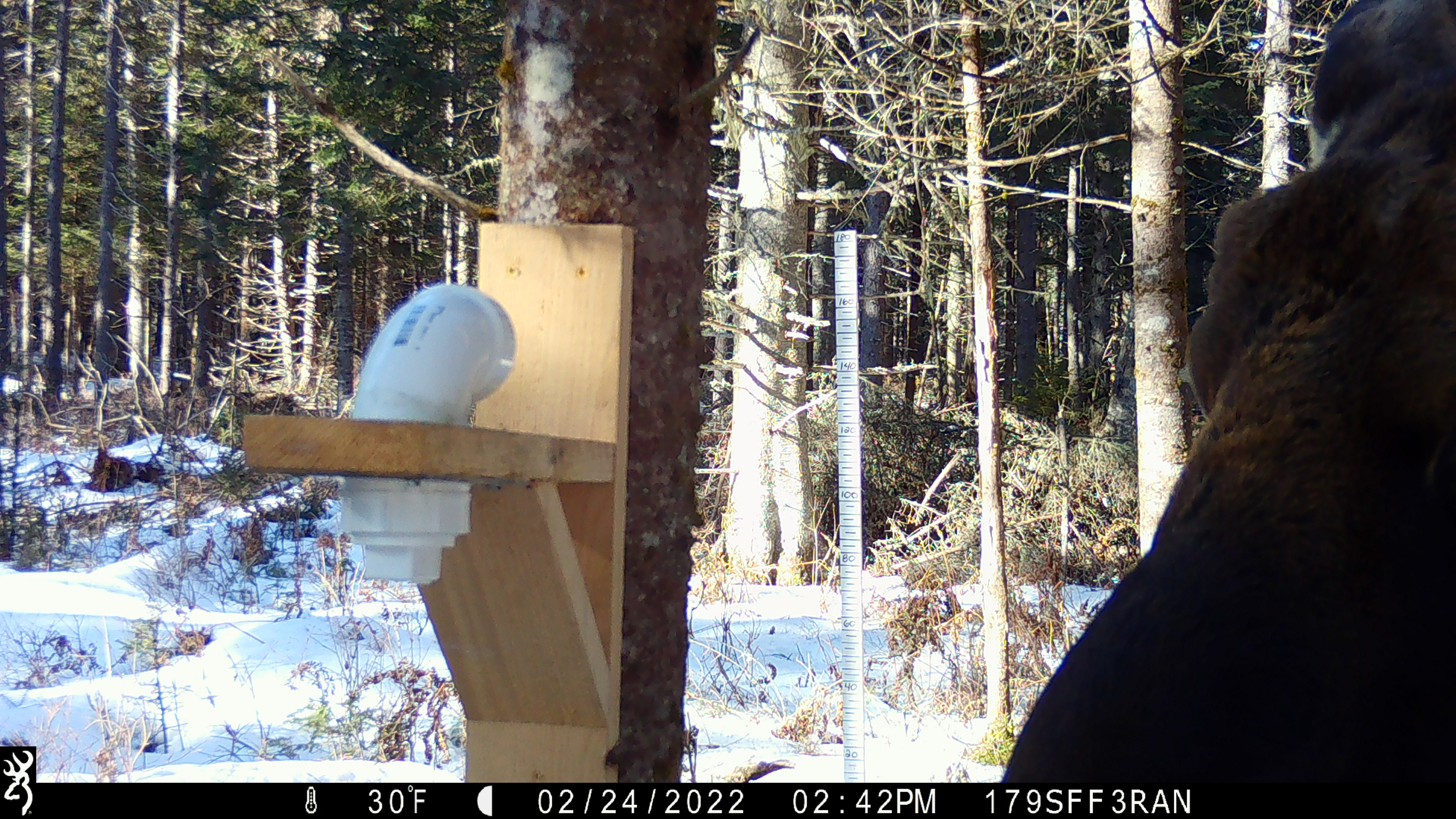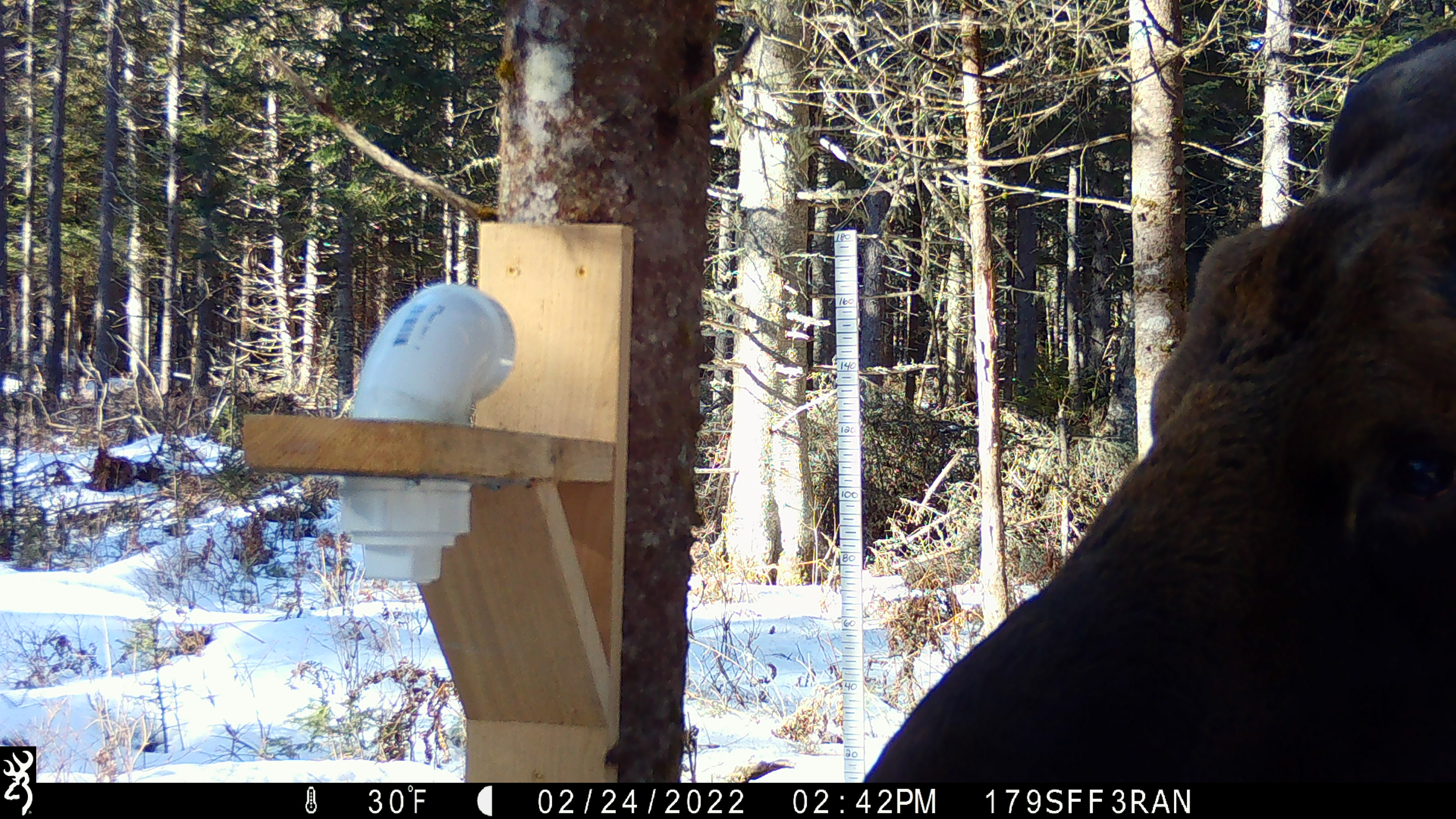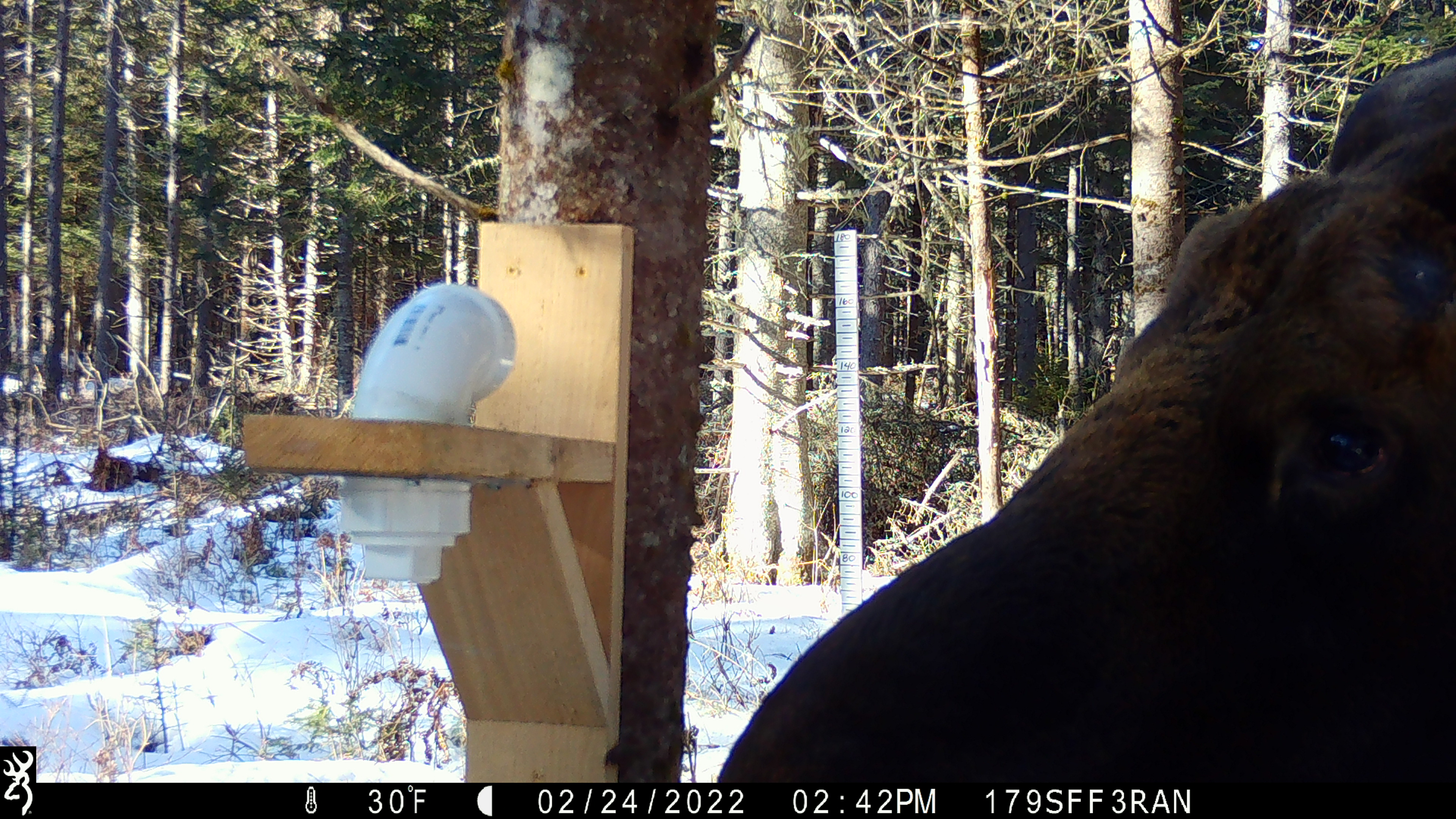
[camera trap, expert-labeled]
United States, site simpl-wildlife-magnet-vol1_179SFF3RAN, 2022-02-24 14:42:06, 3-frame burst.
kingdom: Animalia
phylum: Chordata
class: Mammalia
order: Artiodactyla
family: Cervidae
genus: Alces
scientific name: Alces alces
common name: moose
Moose (Alces alces).